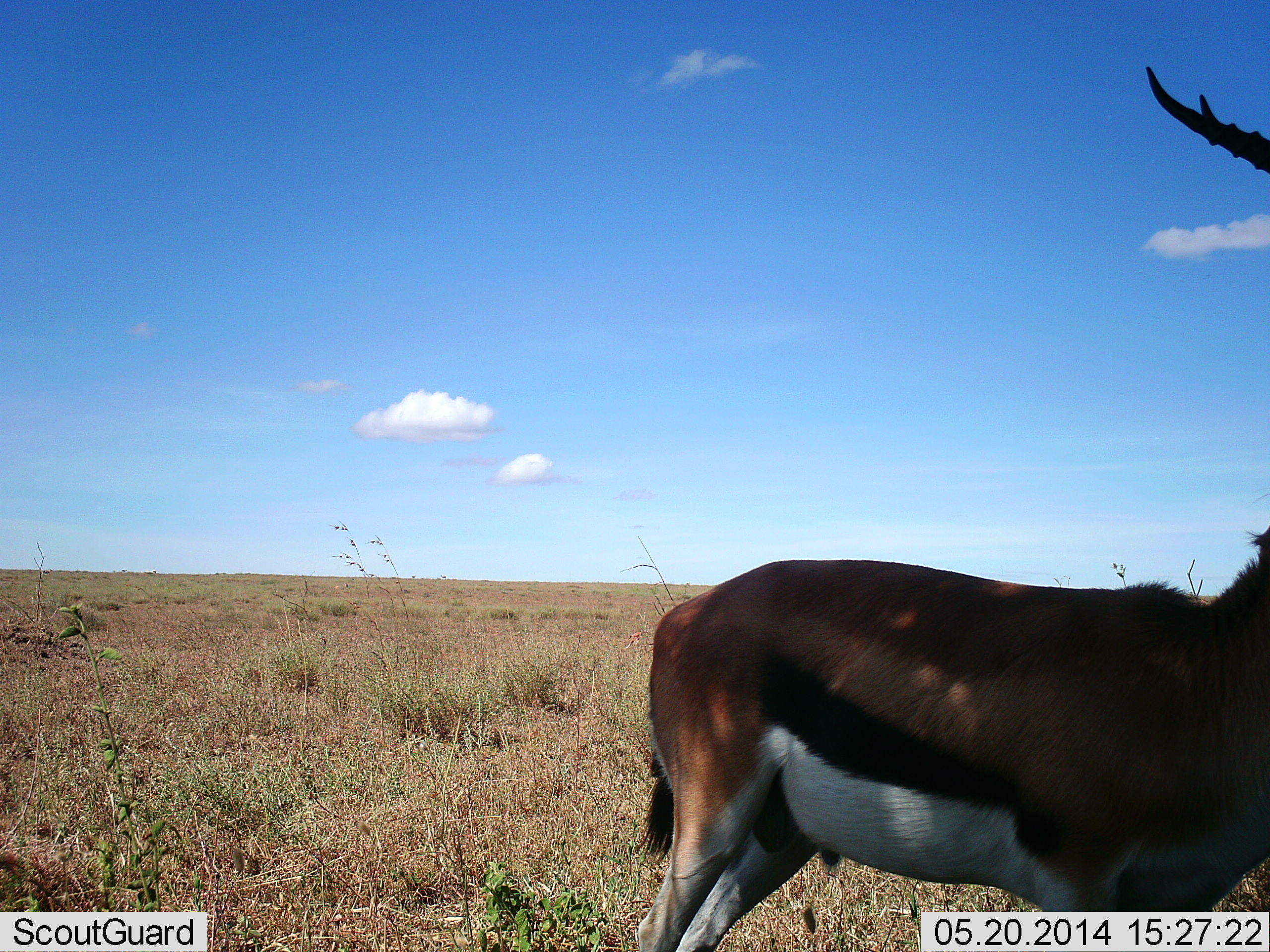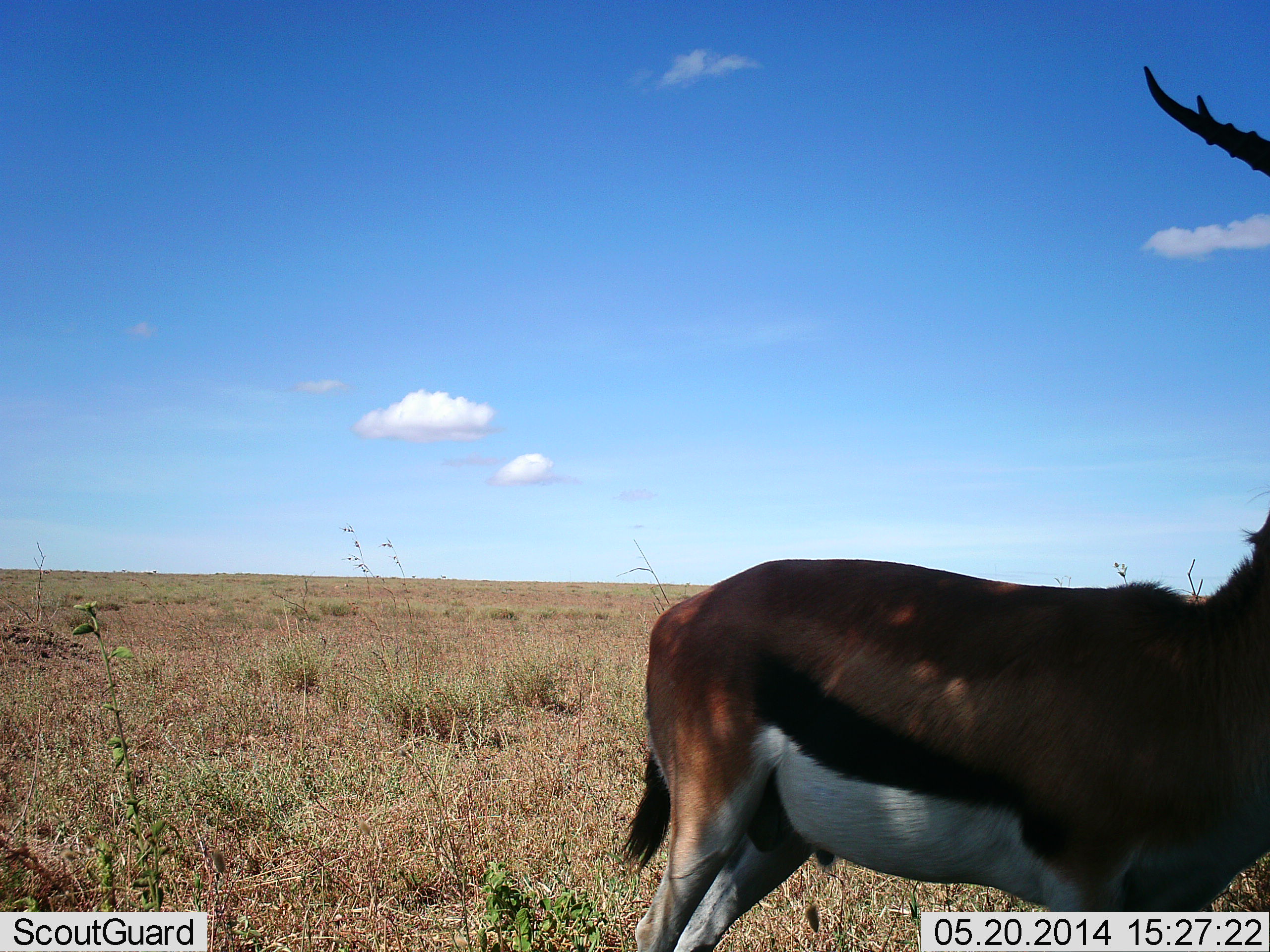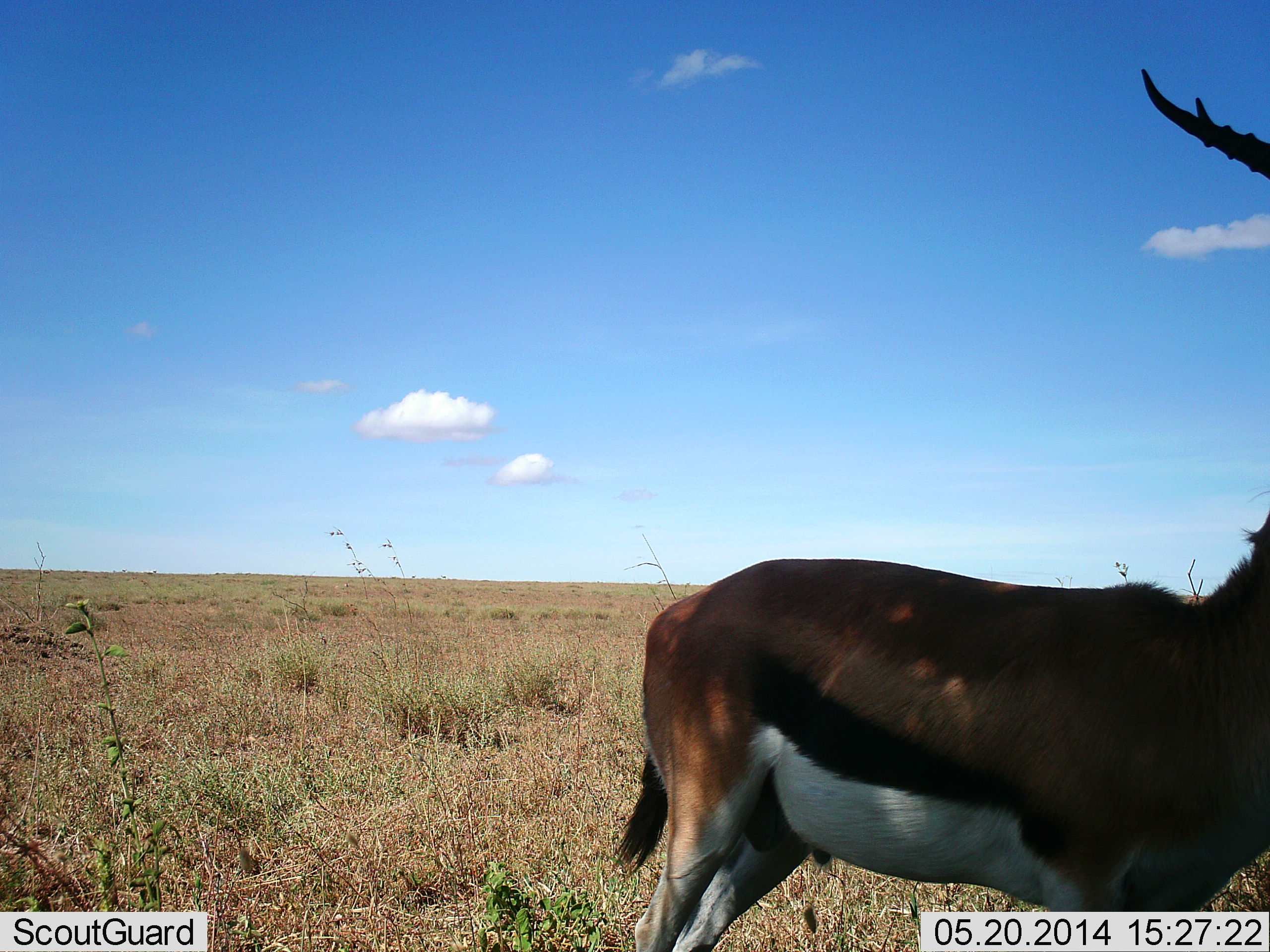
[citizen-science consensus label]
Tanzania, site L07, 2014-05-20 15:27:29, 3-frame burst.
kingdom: Animalia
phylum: Chordata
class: Mammalia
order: Artiodactyla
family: Bovidae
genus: Eudorcas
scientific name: Eudorcas thomsonii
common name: thomson's gazelle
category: gazellethomsons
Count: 1.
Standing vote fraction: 100%.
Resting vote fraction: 0%.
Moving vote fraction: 0%.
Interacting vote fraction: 0%.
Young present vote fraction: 0%.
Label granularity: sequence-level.